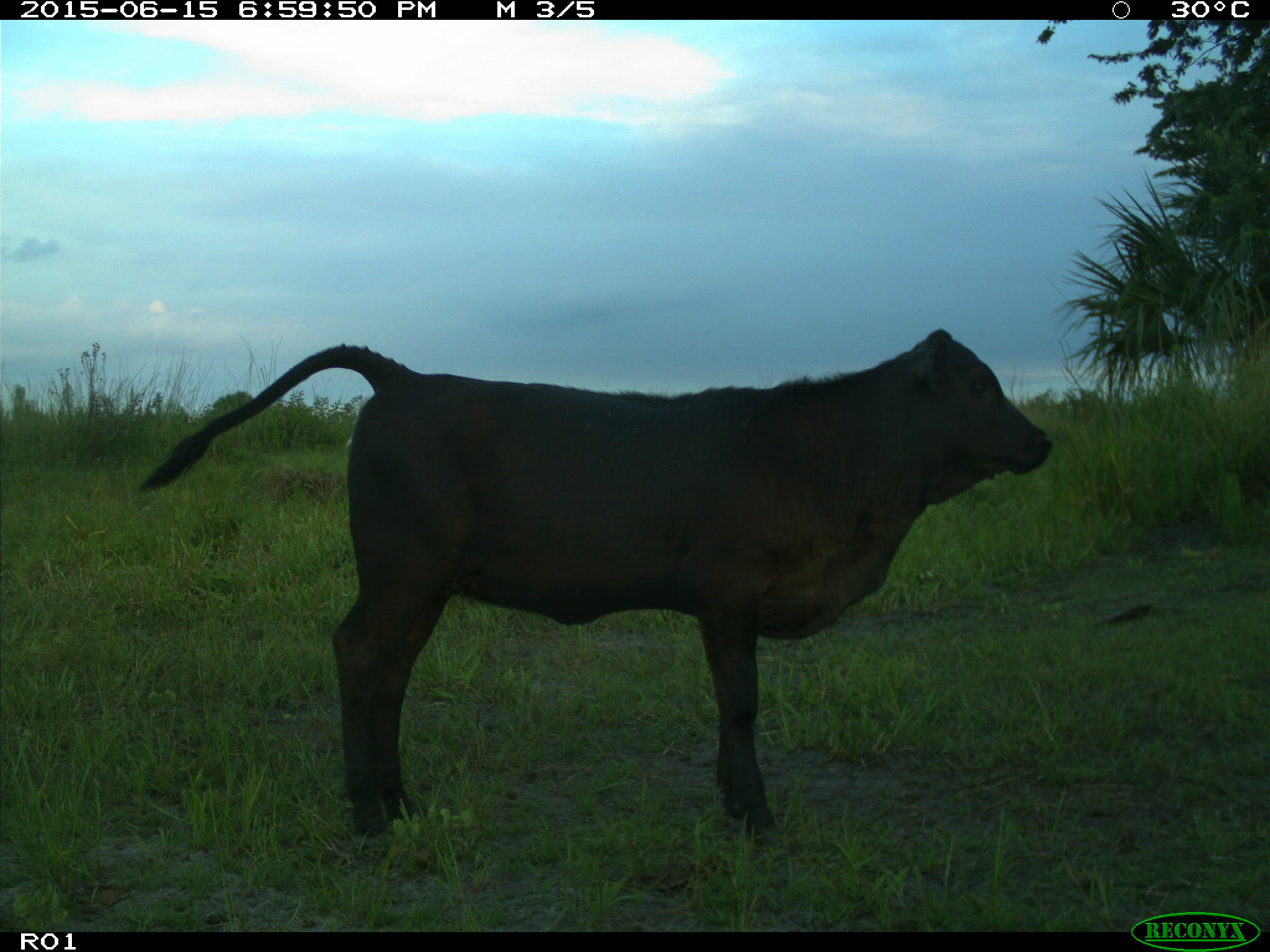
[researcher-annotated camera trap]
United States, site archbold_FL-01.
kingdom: Animalia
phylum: Chordata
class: Mammalia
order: Artiodactyla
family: Bovidae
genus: Bos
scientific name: Bos taurus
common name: domestic cow